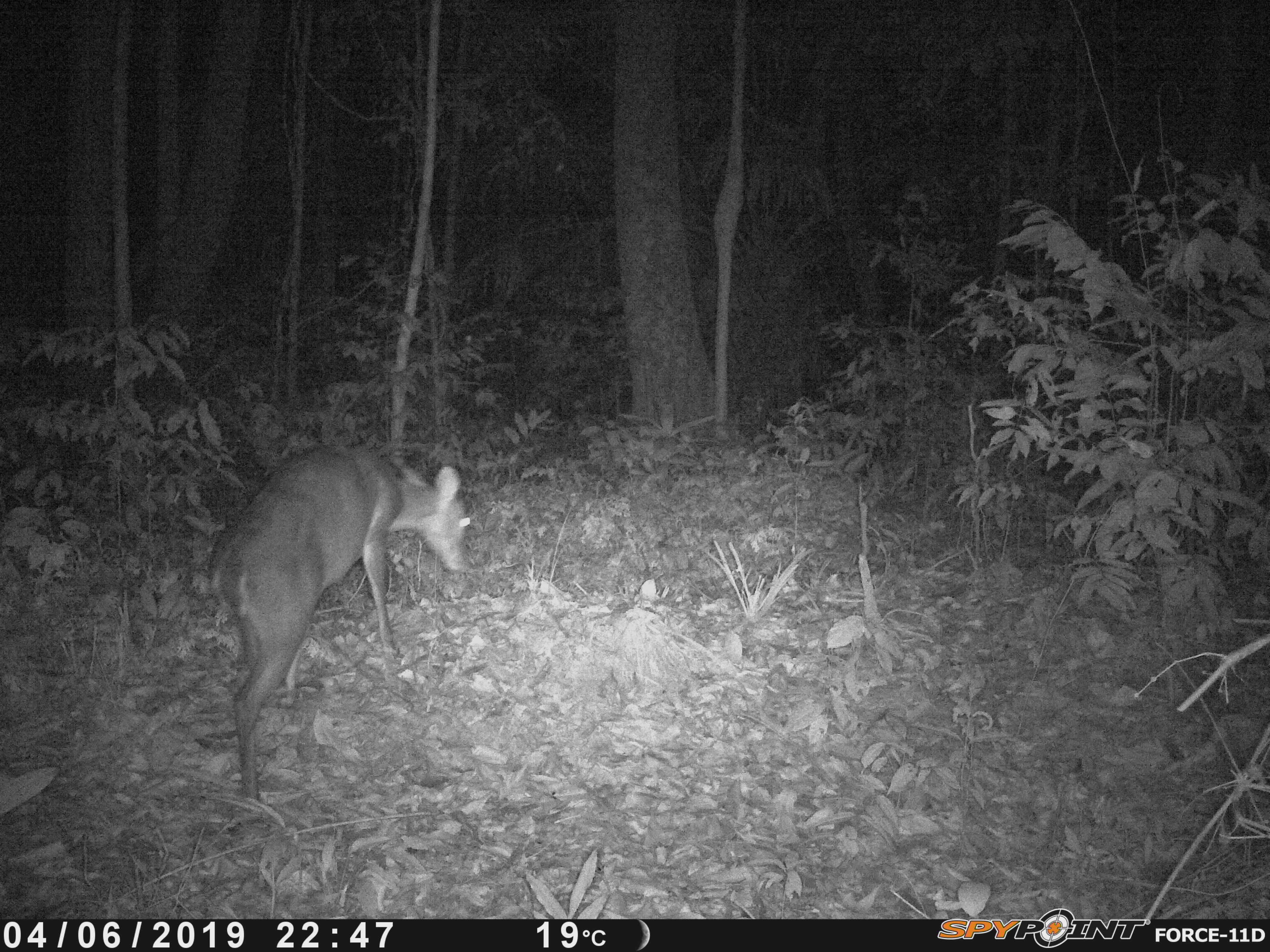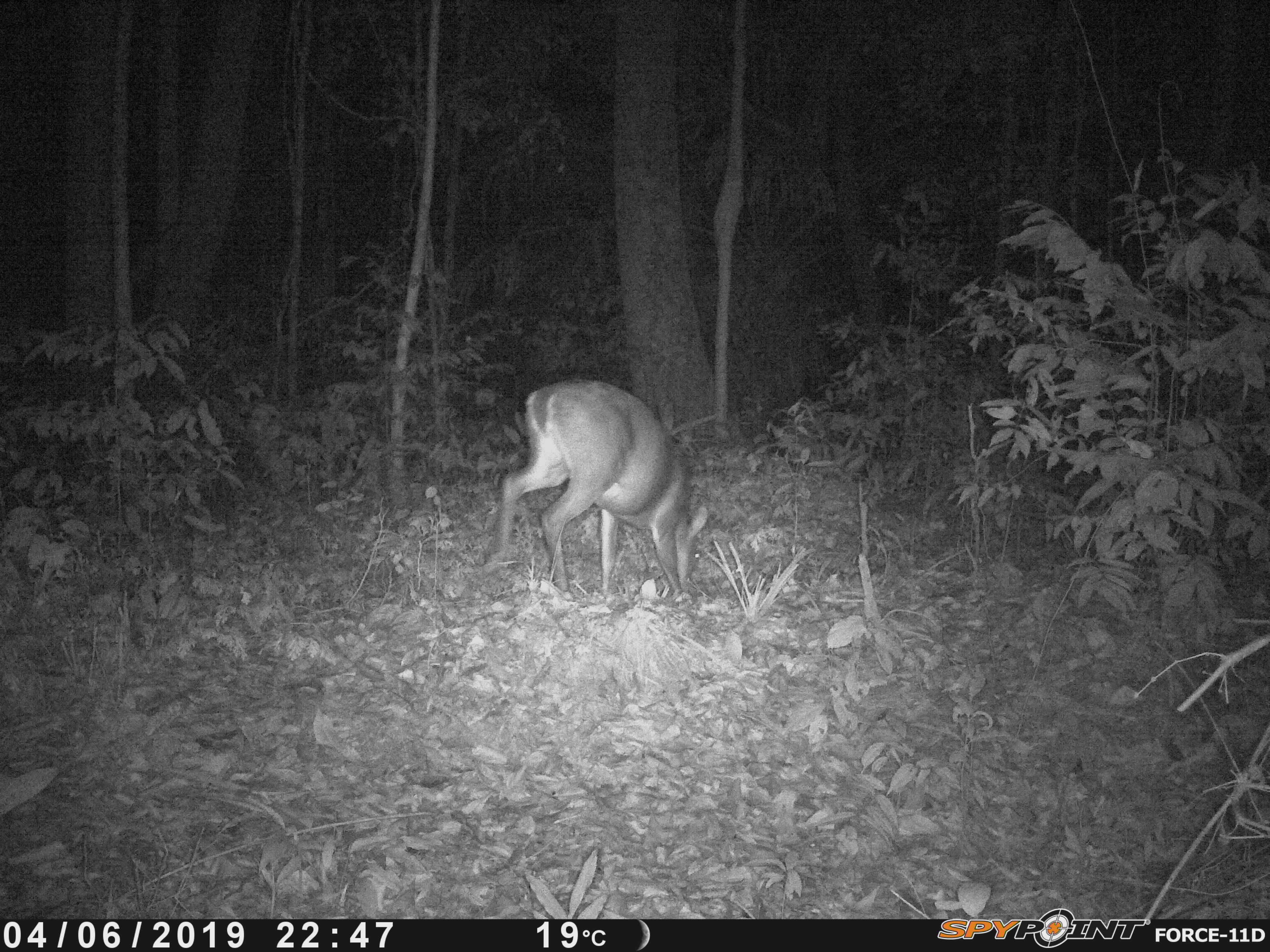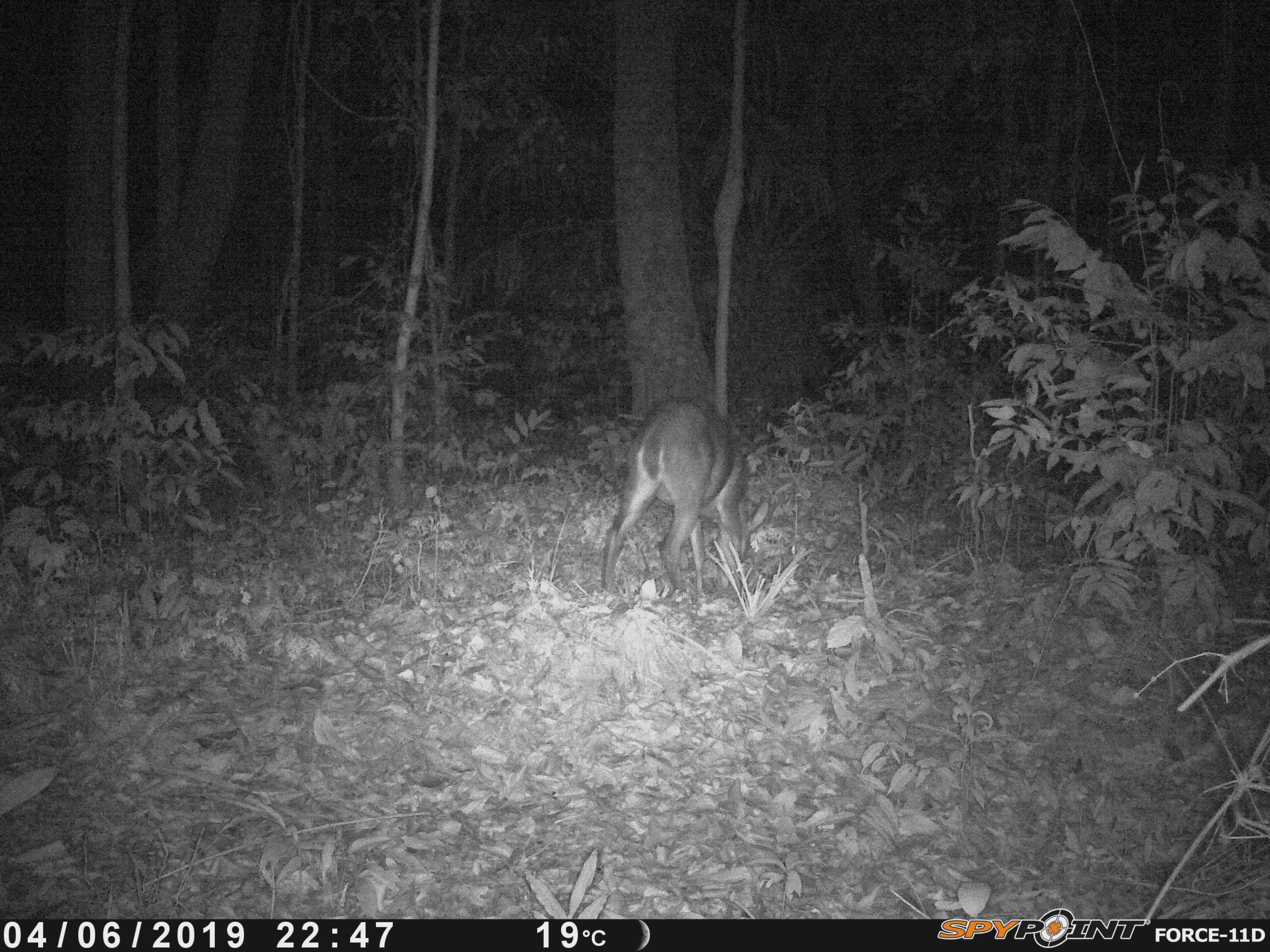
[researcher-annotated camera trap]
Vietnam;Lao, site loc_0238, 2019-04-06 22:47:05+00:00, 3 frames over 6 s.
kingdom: Animalia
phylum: Chordata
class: Mammalia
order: Artiodactyla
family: Cervidae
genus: Muntiacus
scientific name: Muntiacus vuquangensis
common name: large-antlered muntjac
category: large antlered muntjac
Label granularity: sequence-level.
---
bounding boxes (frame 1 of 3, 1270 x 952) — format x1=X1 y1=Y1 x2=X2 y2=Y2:
large antlered muntjac: x1=207 y1=444 x2=471 y2=804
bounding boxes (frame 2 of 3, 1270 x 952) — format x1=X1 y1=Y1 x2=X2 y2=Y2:
large antlered muntjac: x1=482 y1=377 x2=710 y2=600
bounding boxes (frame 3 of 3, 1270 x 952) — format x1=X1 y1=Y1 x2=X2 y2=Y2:
large antlered muntjac: x1=601 y1=399 x2=769 y2=592